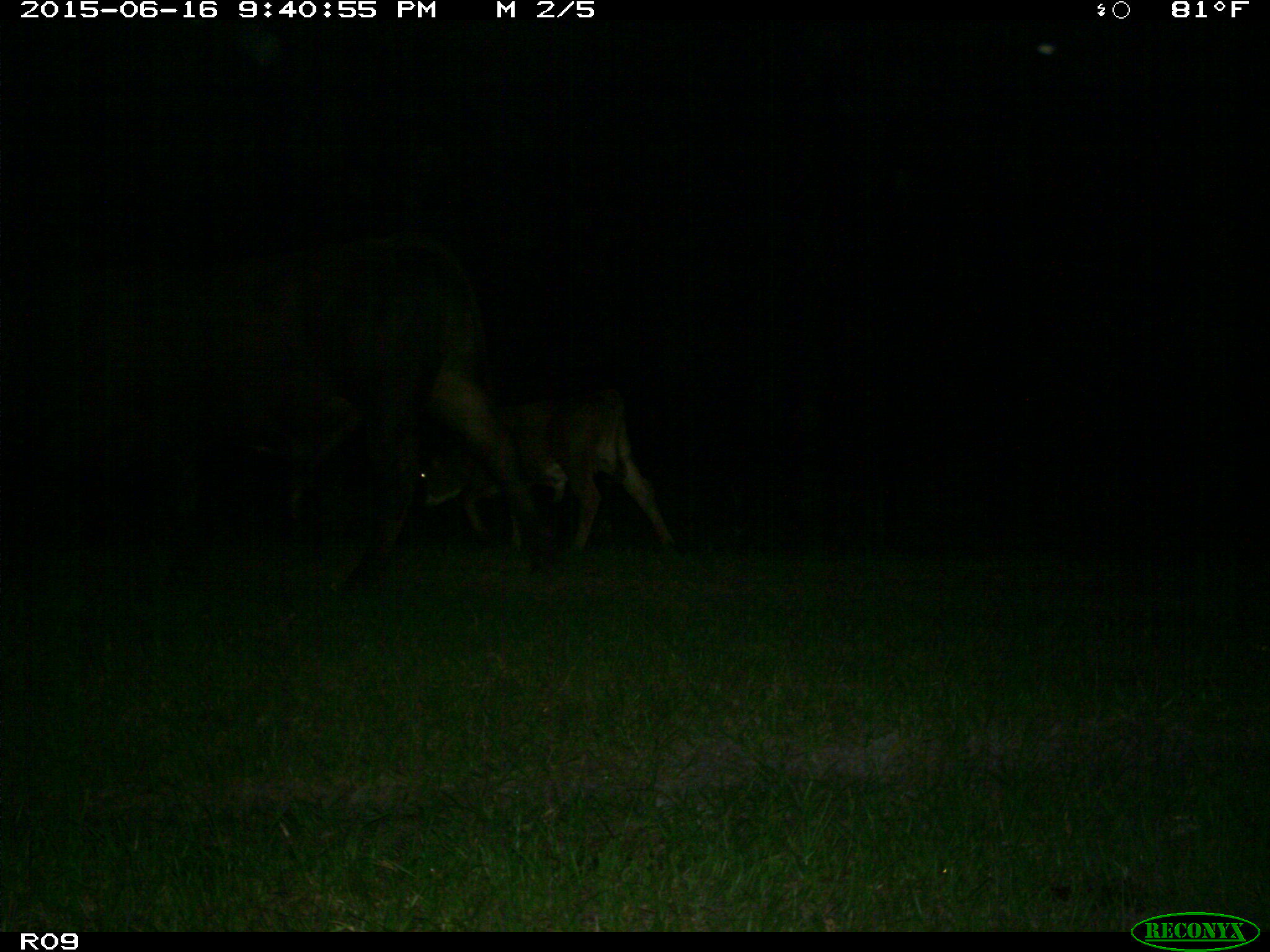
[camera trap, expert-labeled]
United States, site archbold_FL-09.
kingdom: Animalia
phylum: Chordata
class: Mammalia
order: Artiodactyla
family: Bovidae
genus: Bos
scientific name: Bos taurus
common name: domestic cow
Bos taurus (domestic cow).